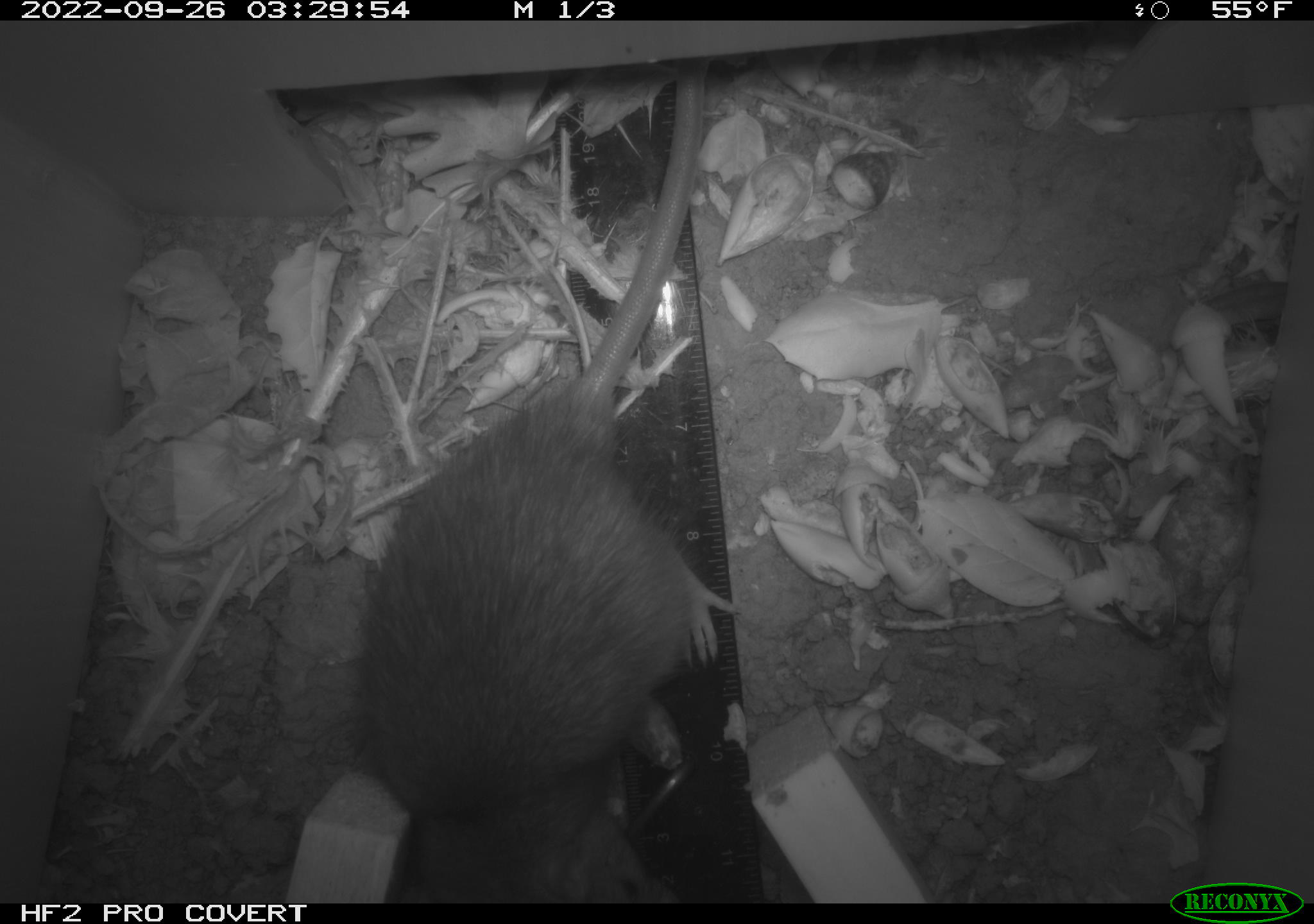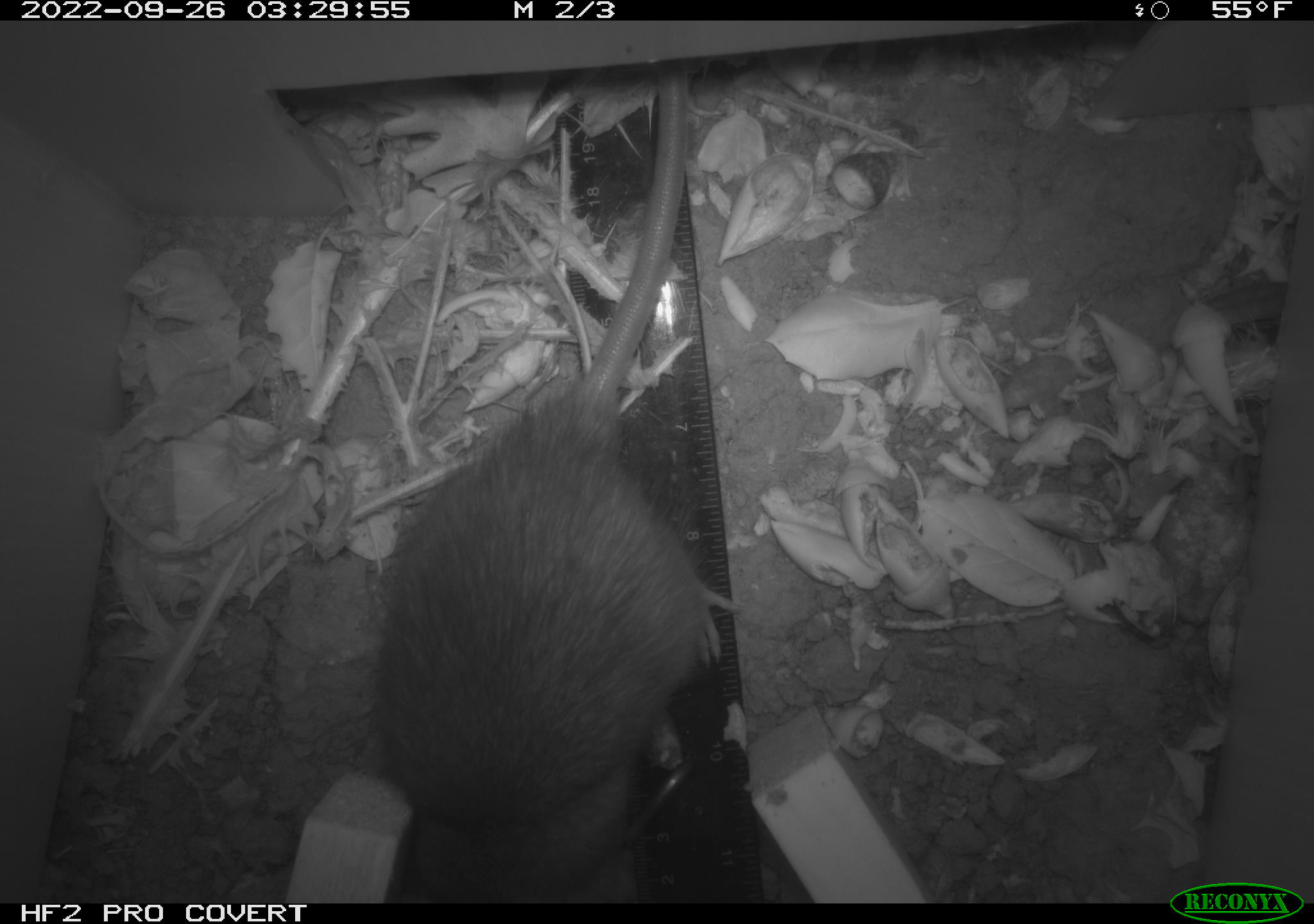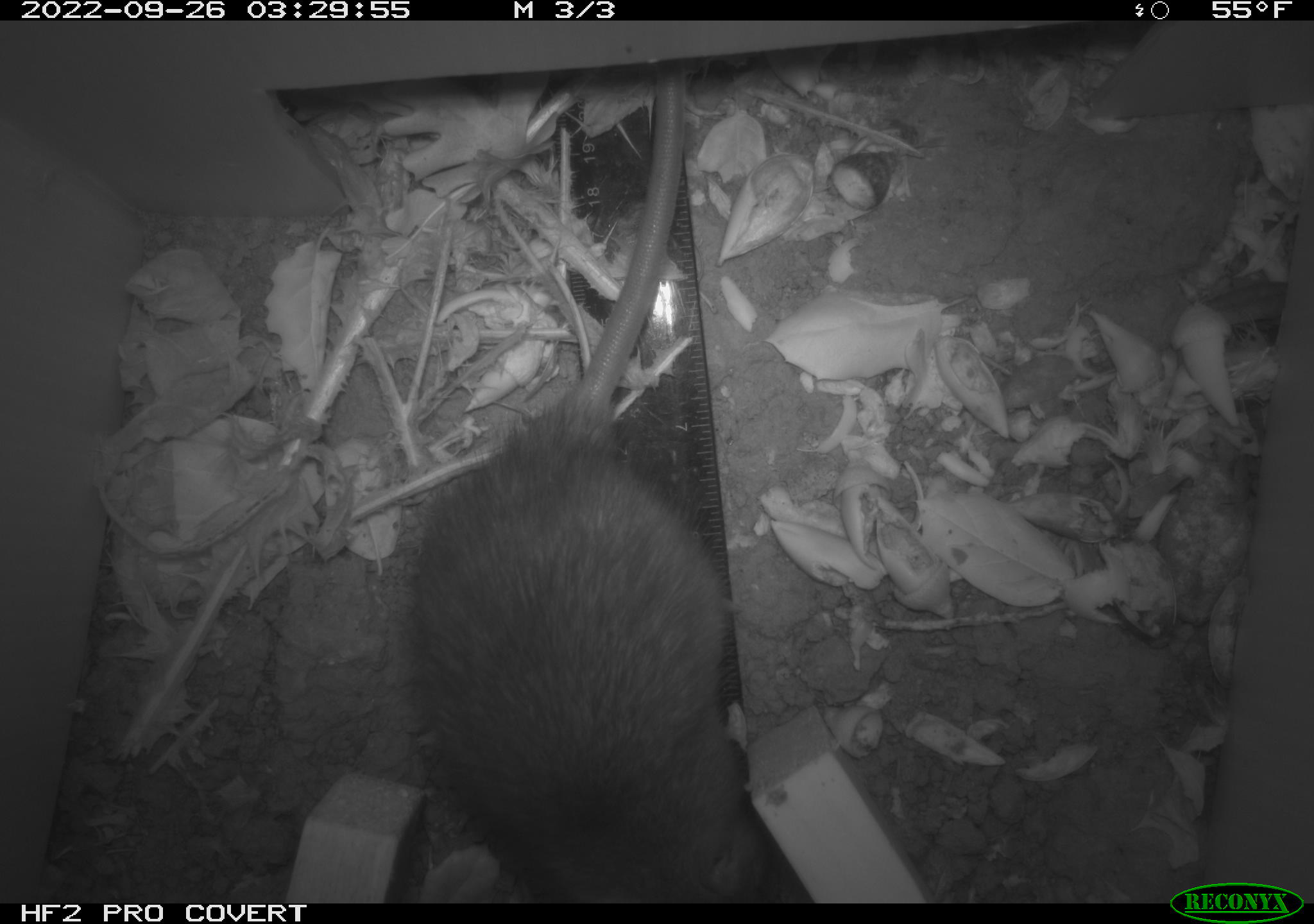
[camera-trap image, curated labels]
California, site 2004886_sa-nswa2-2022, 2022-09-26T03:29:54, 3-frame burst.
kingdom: Animalia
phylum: Chordata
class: Mammalia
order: Rodentia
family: Muridae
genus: Rattus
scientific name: Rattus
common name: rat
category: rattus species